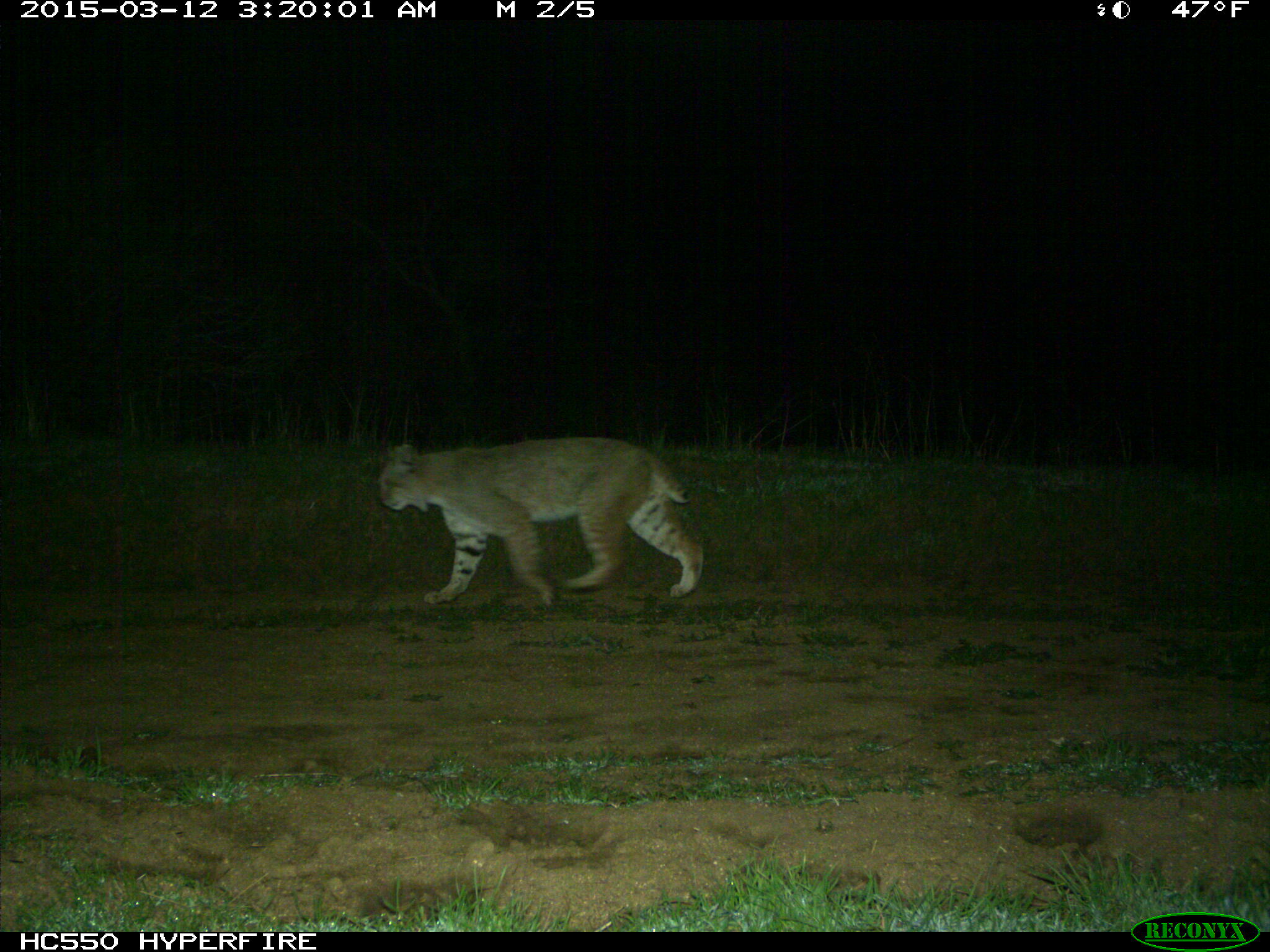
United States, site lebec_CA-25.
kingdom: Animalia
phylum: Chordata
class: Mammalia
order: Carnivora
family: Felidae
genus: Lynx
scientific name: Lynx rufus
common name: bobcat